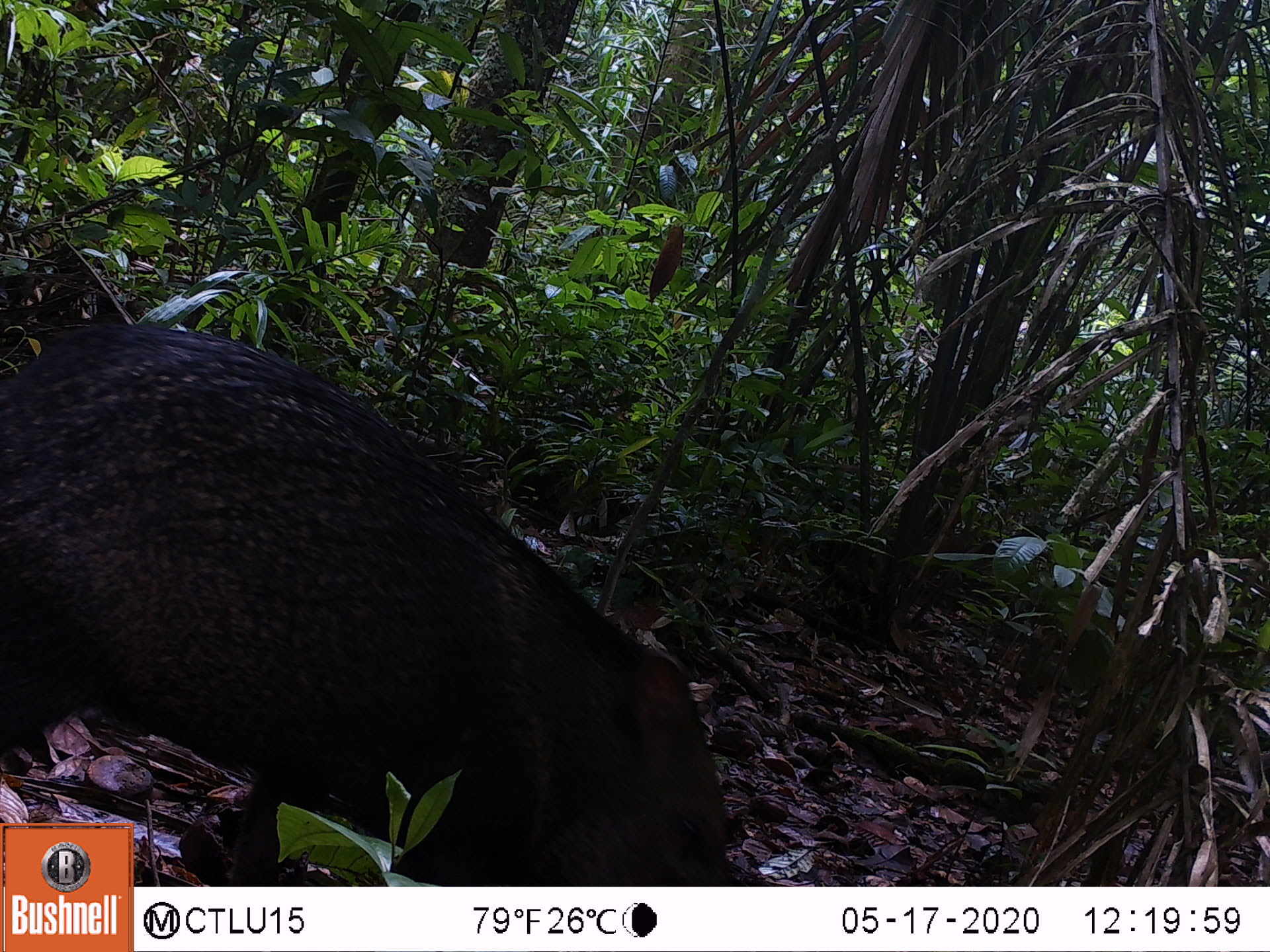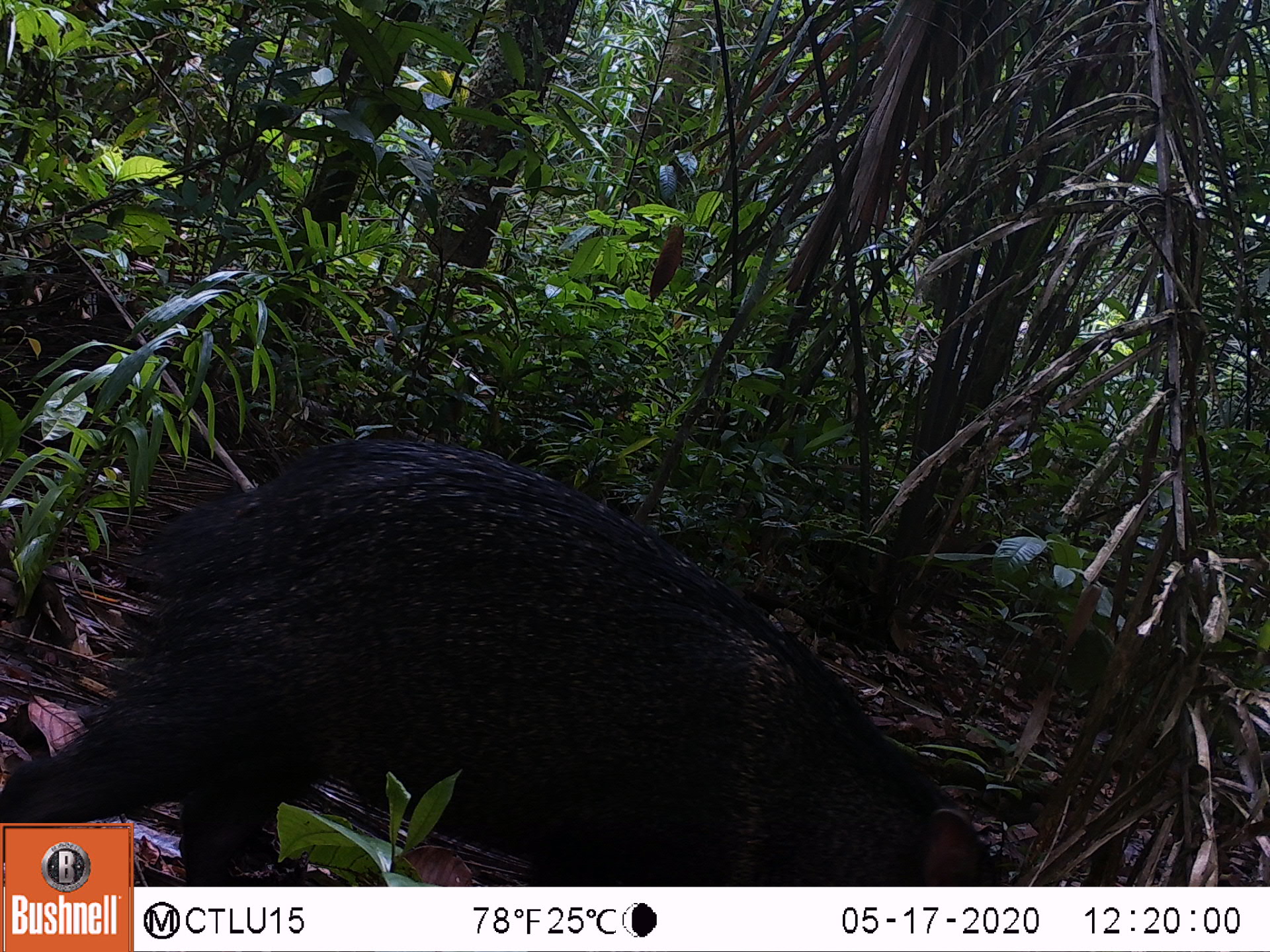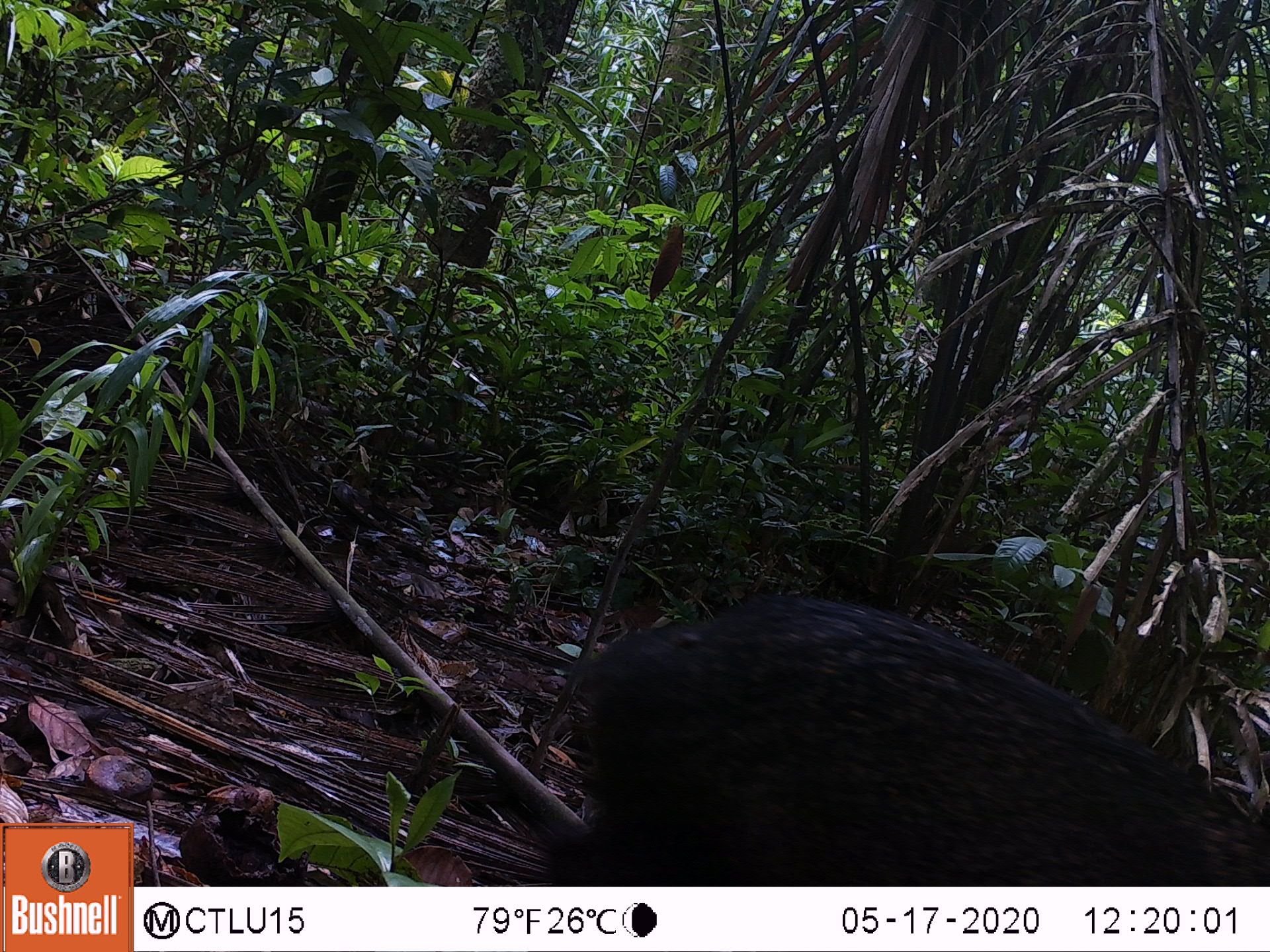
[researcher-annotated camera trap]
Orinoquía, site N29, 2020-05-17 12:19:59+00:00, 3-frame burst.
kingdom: Animalia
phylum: Chordata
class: Mammalia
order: Artiodactyla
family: Tayassuidae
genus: Pecari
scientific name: Pecari tajacu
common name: collared peccary